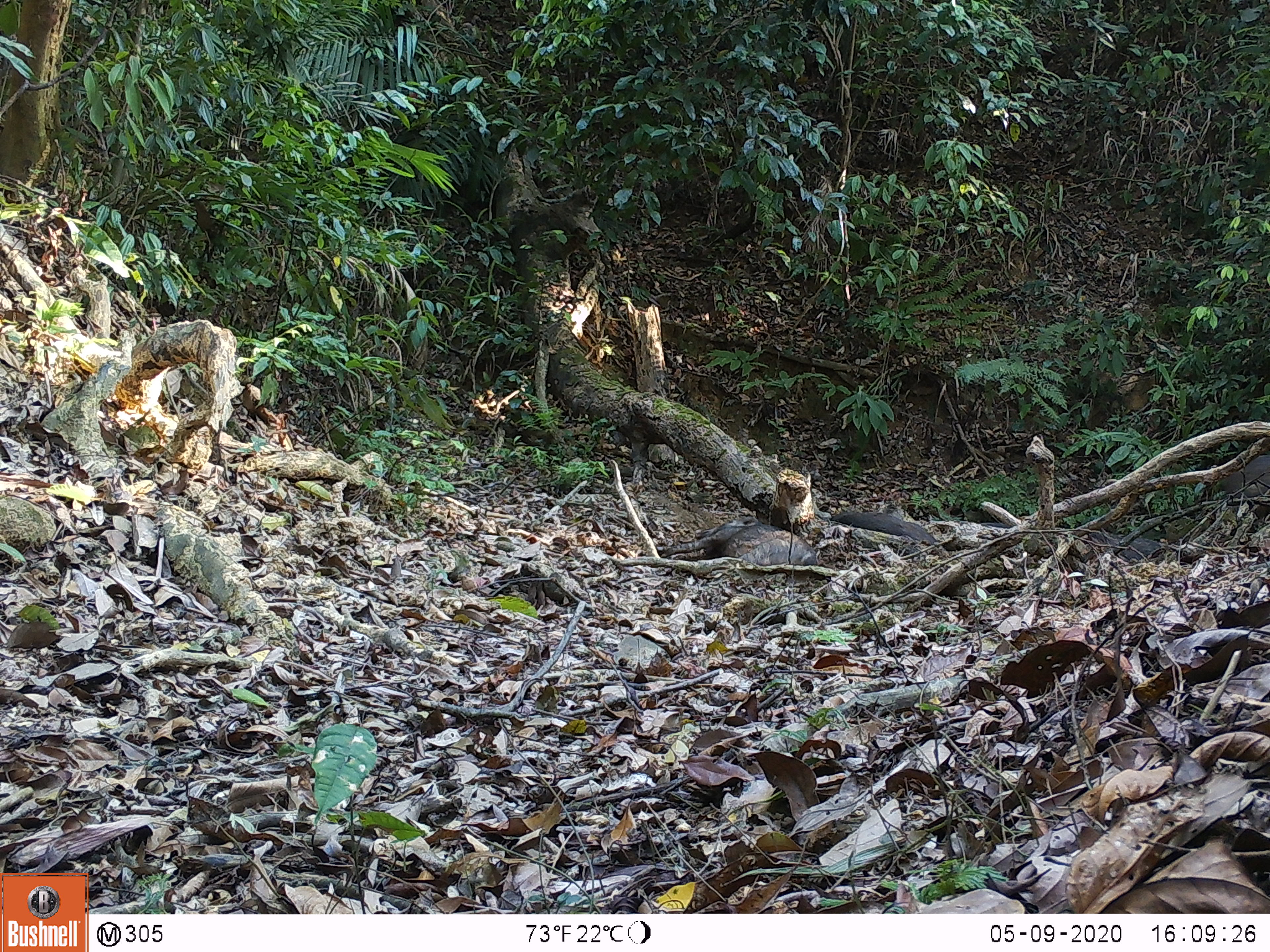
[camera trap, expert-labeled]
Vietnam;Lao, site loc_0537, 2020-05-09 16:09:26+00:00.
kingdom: Animalia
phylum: Chordata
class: Mammalia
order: Artiodactyla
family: Suidae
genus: Sus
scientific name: Sus scrofa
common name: eurasian wild pig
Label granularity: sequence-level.